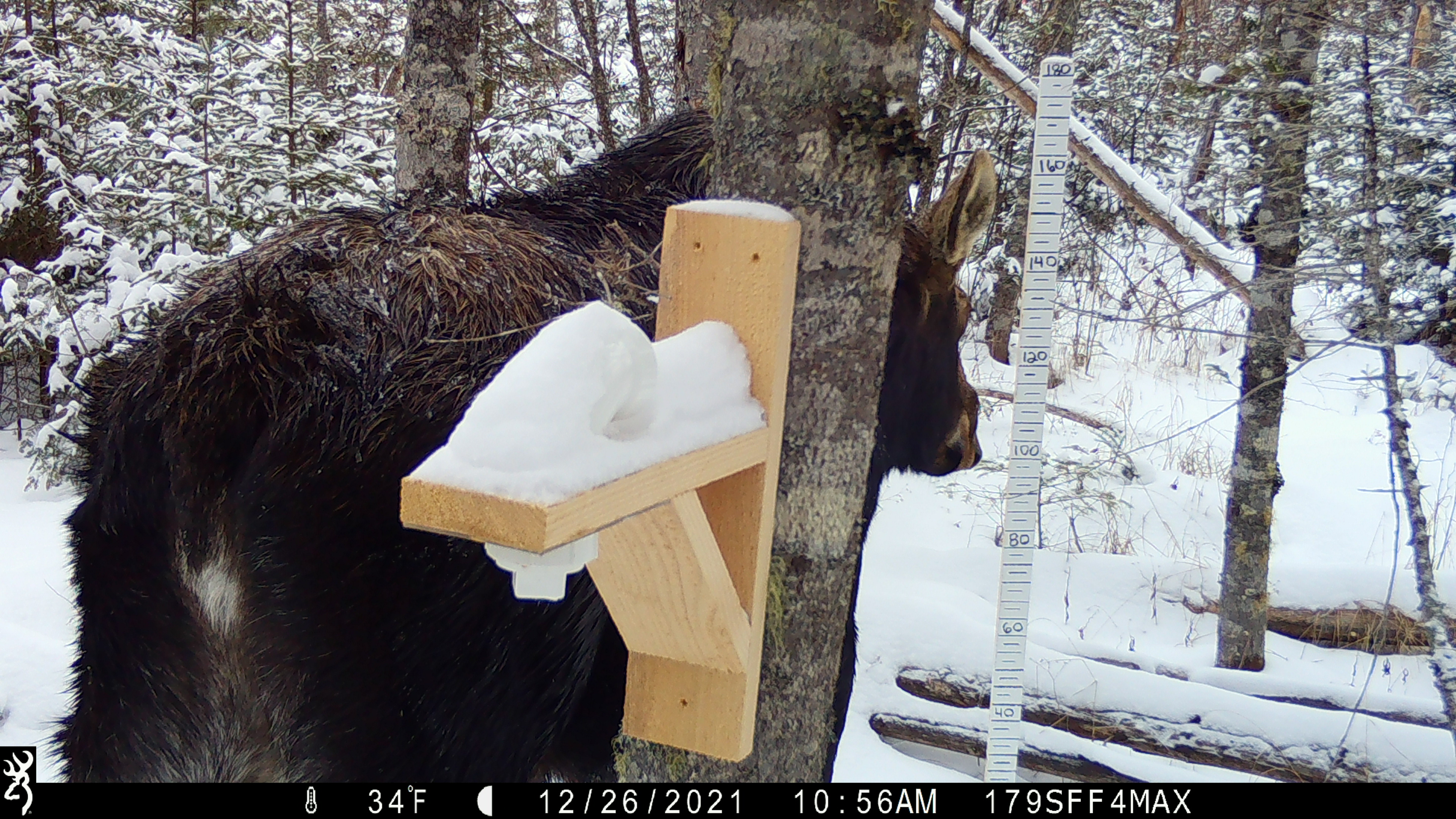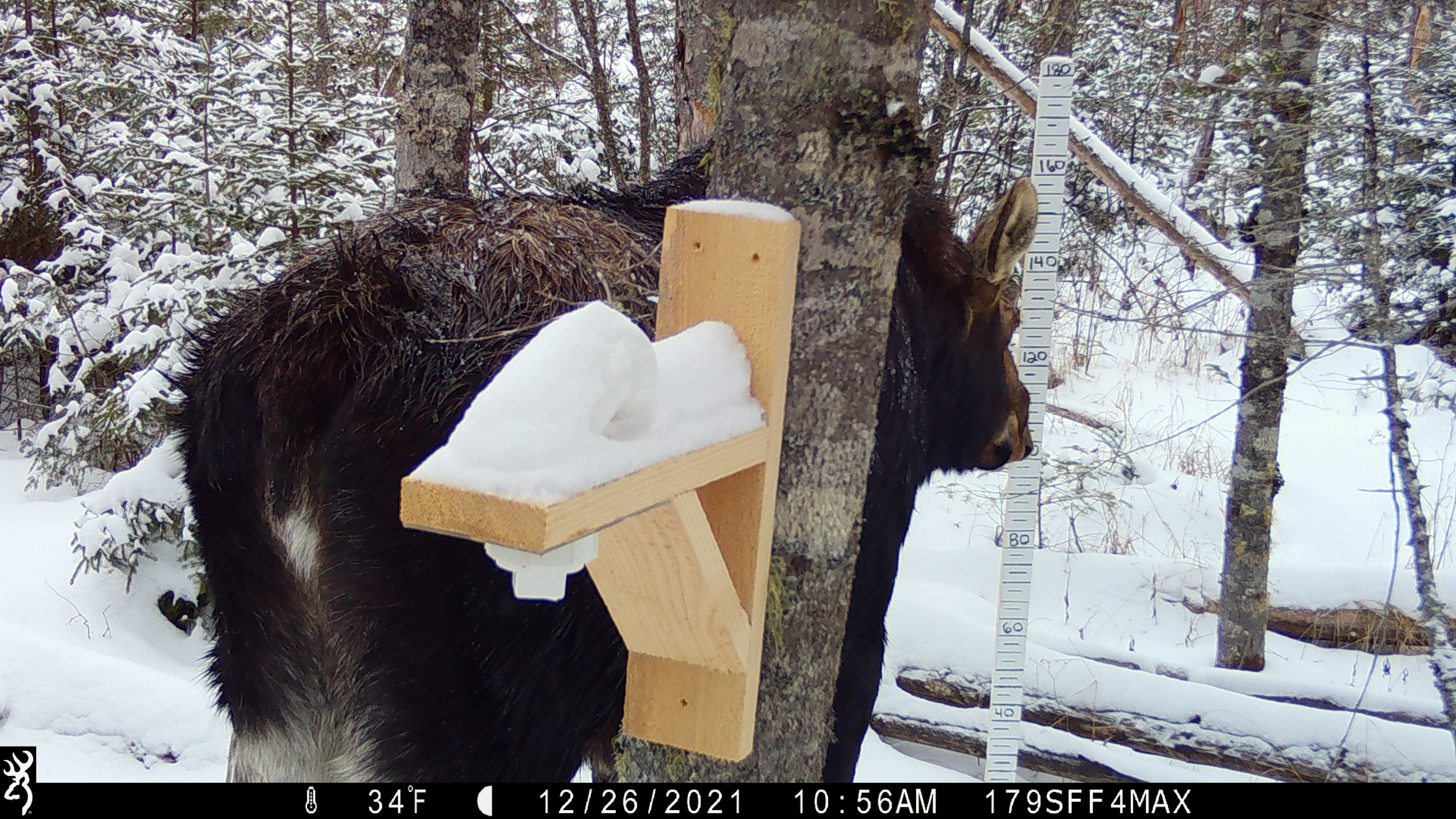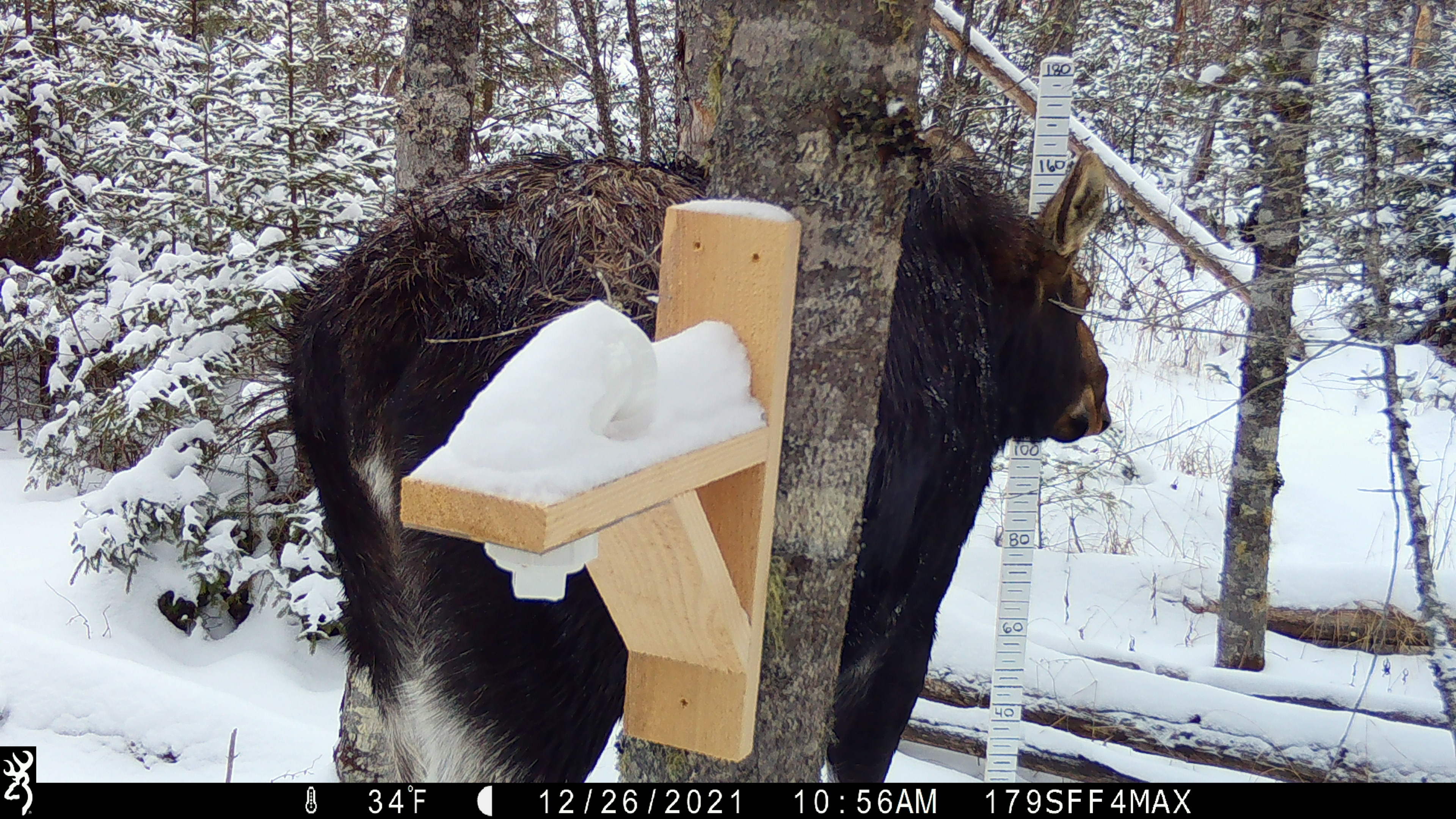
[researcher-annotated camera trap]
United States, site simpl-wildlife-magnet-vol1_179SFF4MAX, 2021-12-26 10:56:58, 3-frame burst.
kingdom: Animalia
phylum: Chordata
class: Mammalia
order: Artiodactyla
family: Cervidae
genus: Alces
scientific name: Alces alces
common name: moose